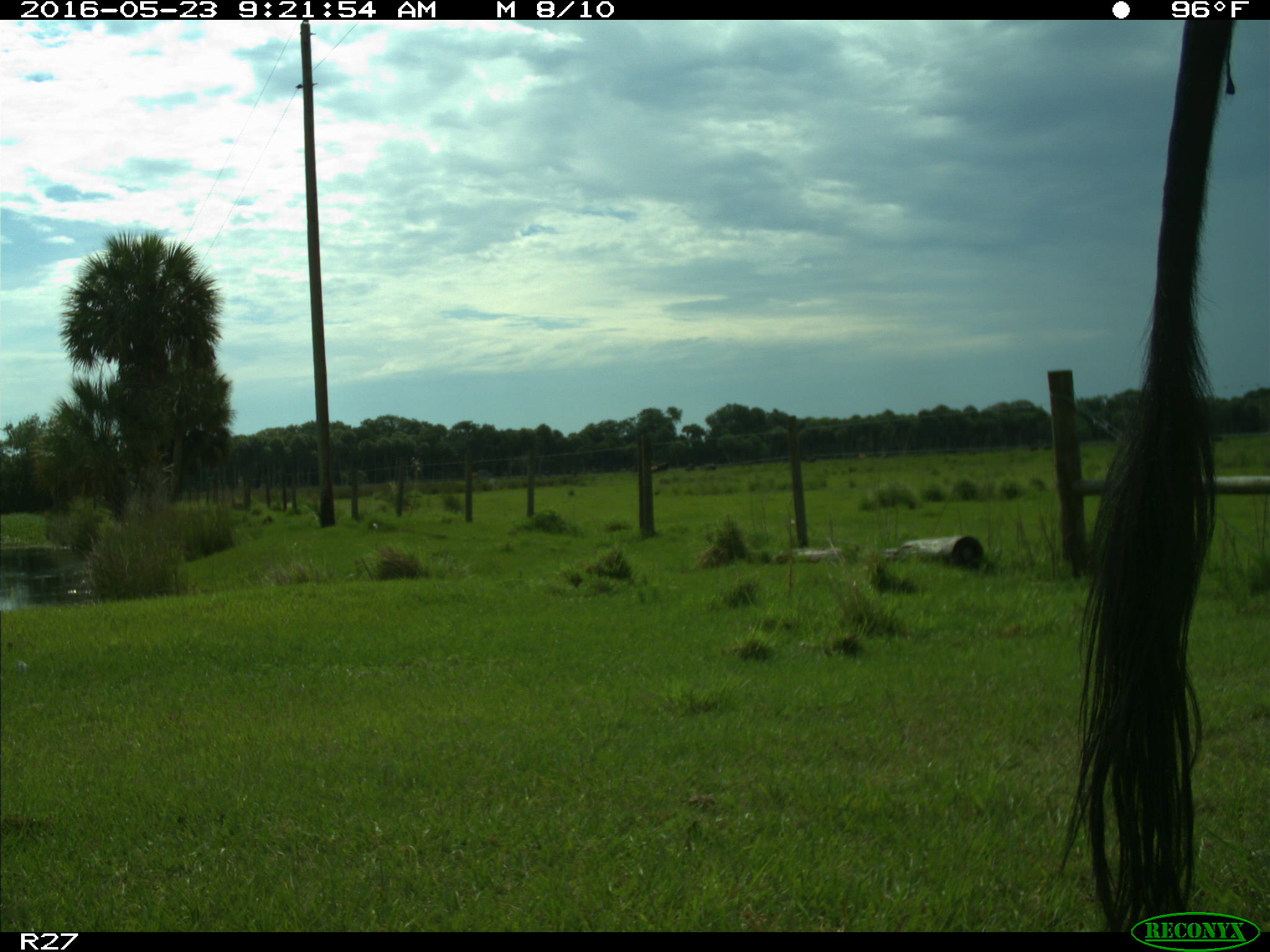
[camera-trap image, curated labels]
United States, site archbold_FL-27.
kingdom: Animalia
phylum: Chordata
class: Mammalia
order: Artiodactyla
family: Bovidae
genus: Bos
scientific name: Bos taurus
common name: domestic cow